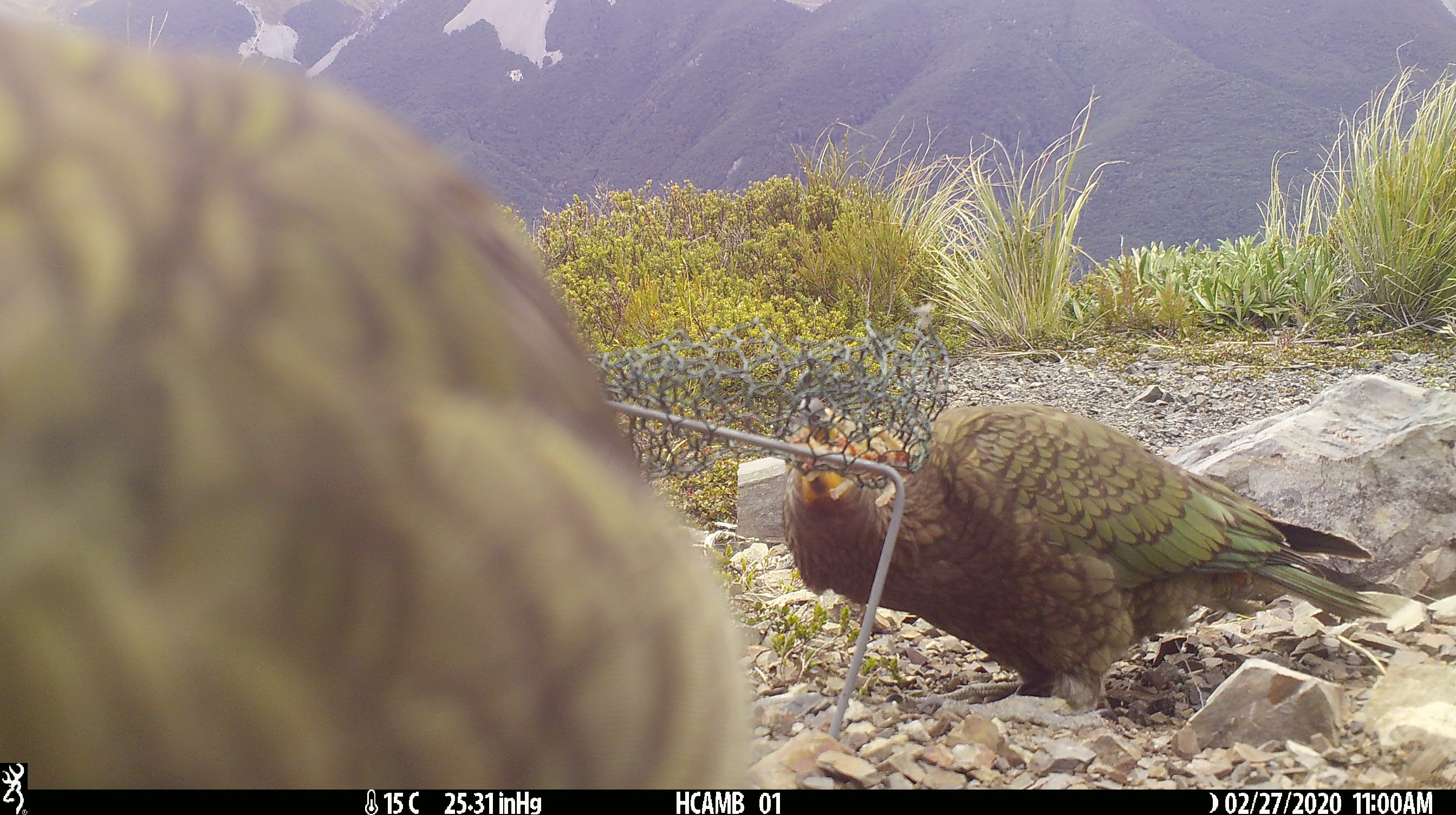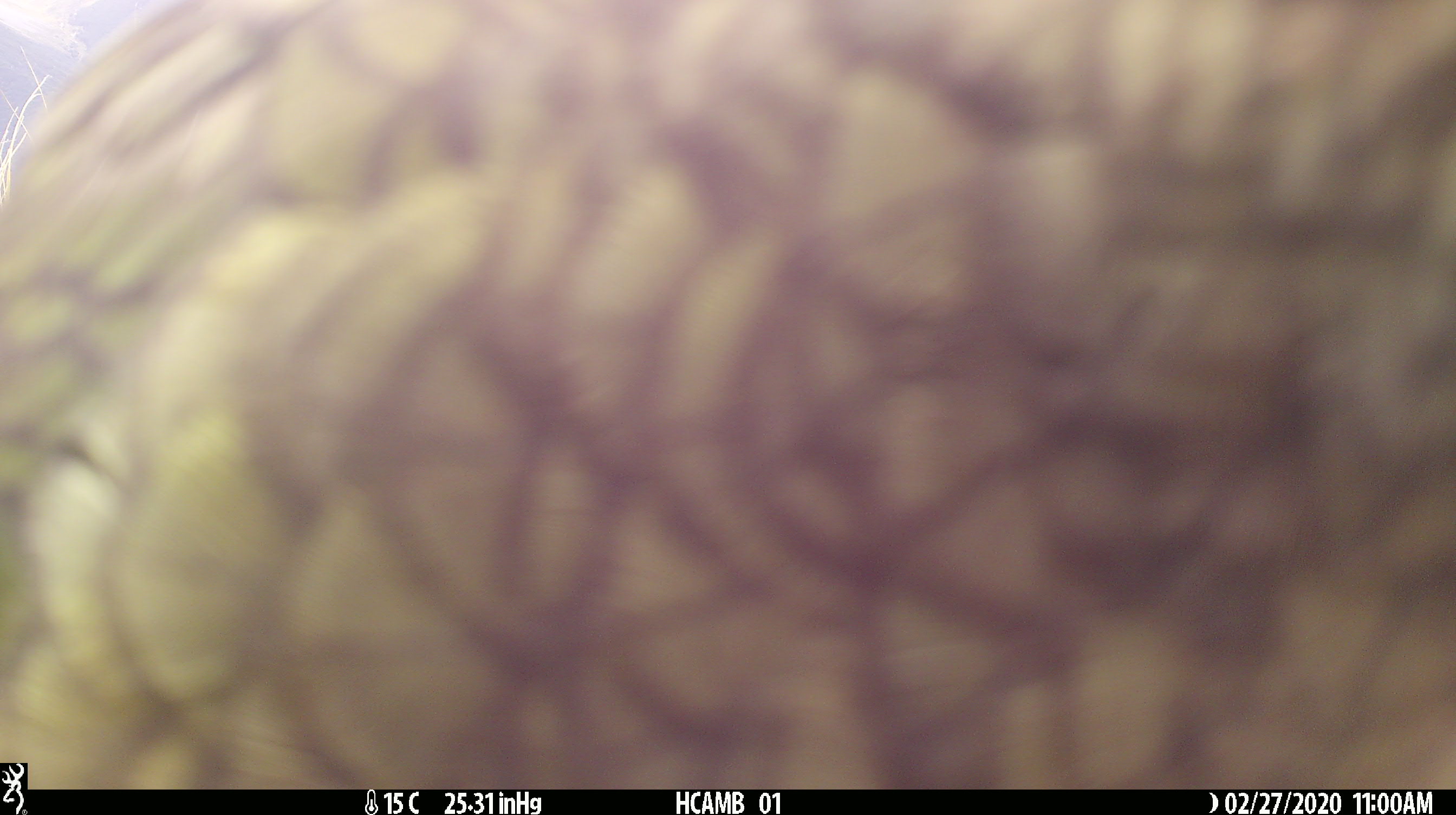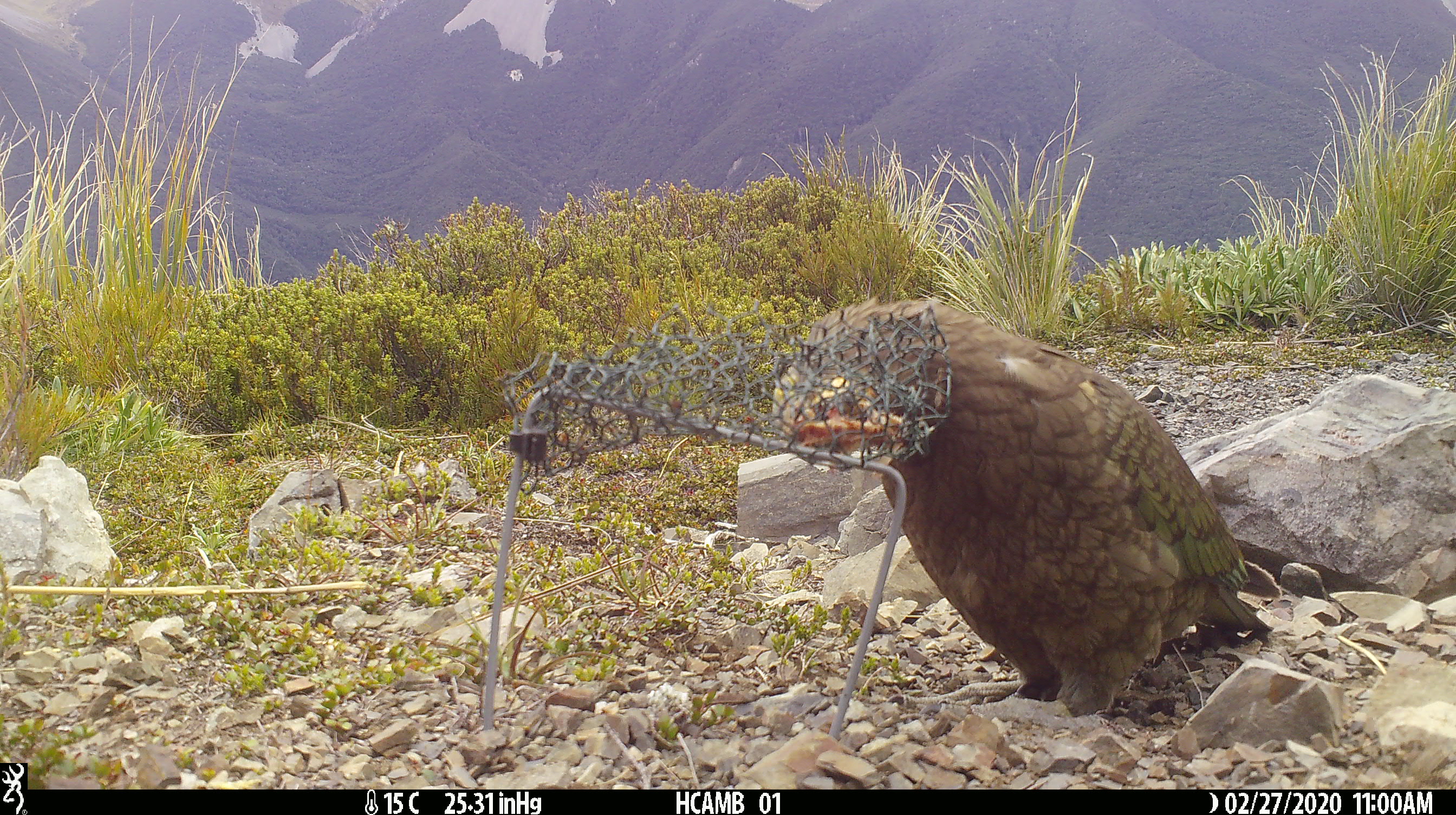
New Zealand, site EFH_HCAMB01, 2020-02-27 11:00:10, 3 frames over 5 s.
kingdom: Animalia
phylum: Chordata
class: Aves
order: Psittaciformes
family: Strigopidae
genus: Nestor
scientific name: Nestor notabilis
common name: kea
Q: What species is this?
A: Kea (Nestor notabilis).